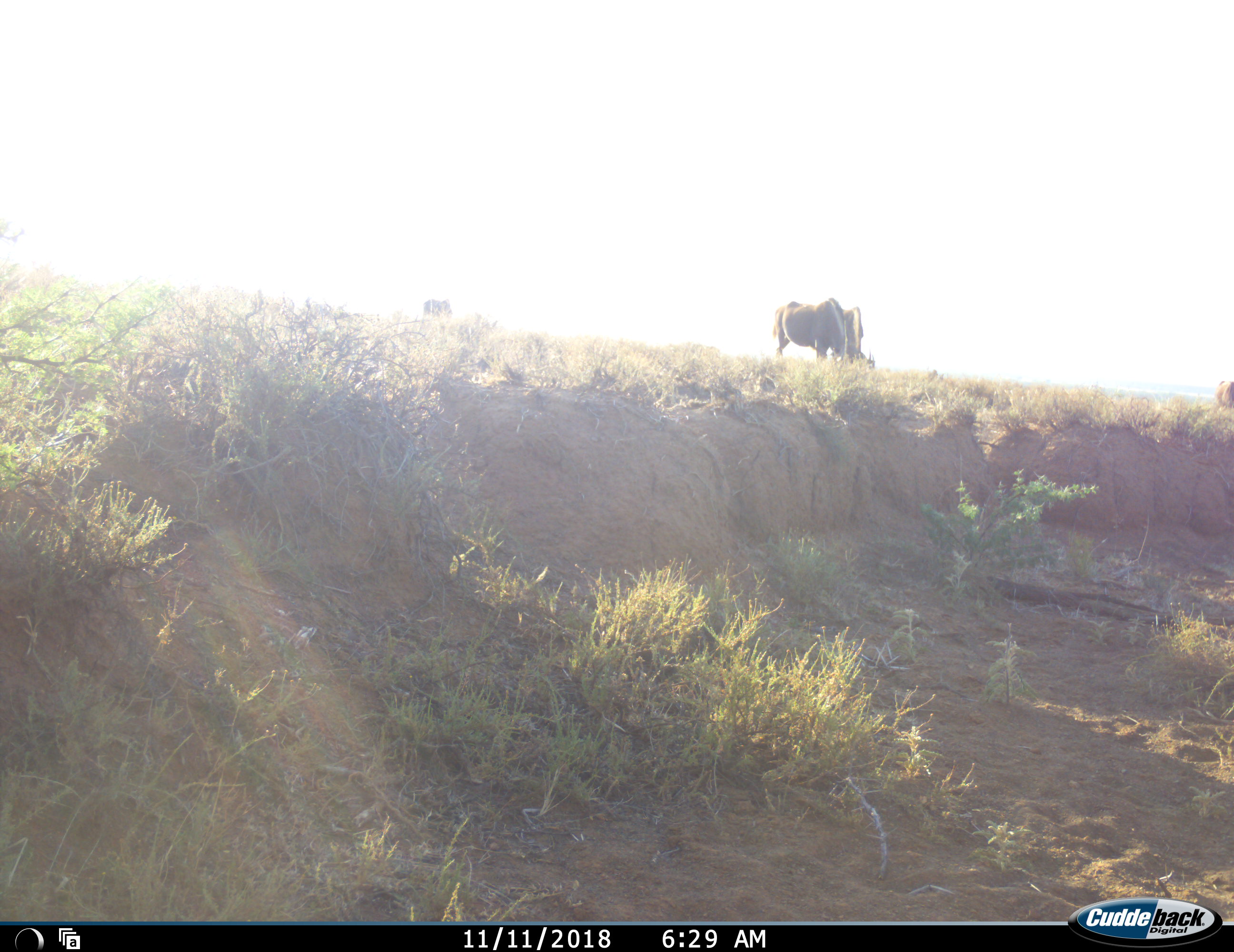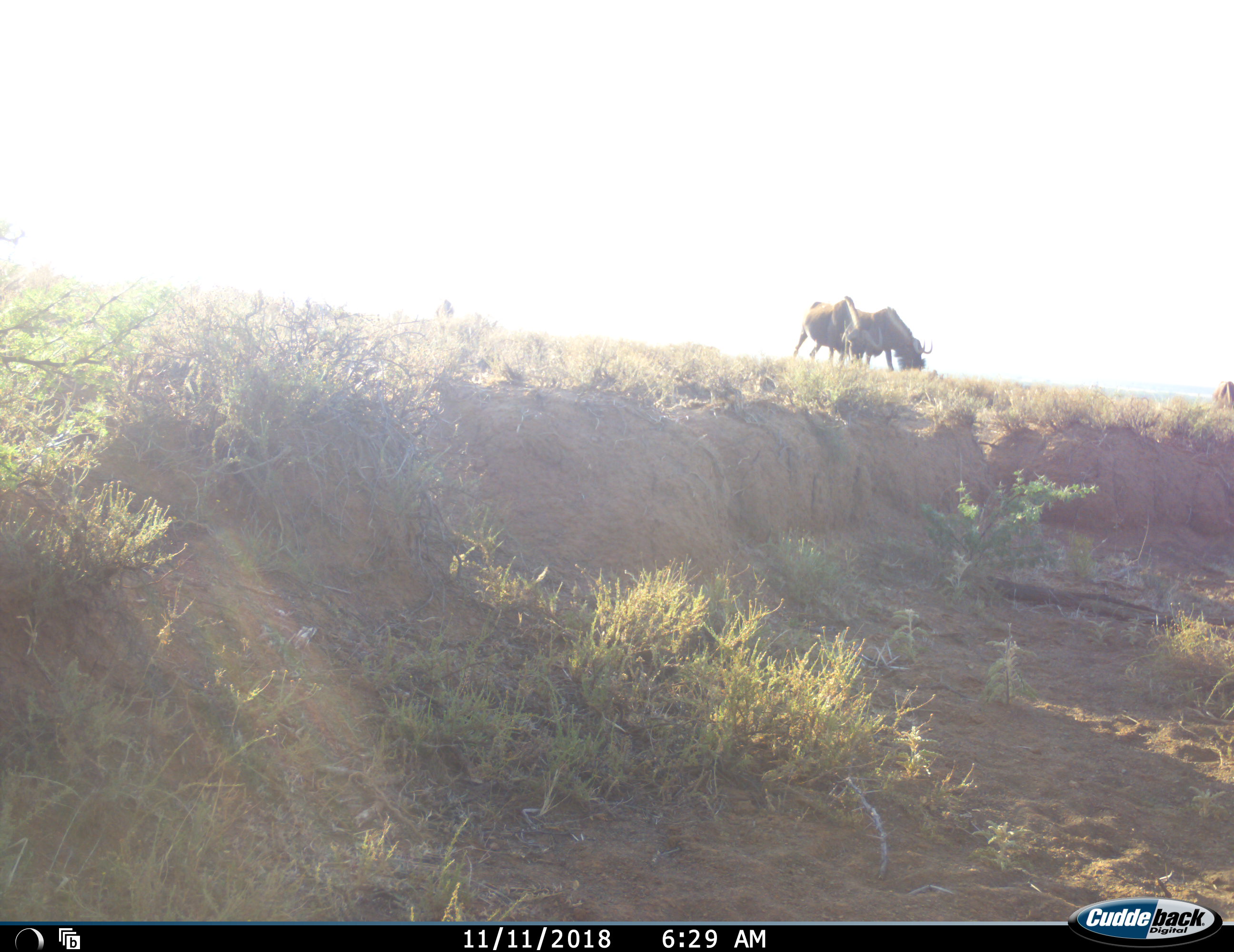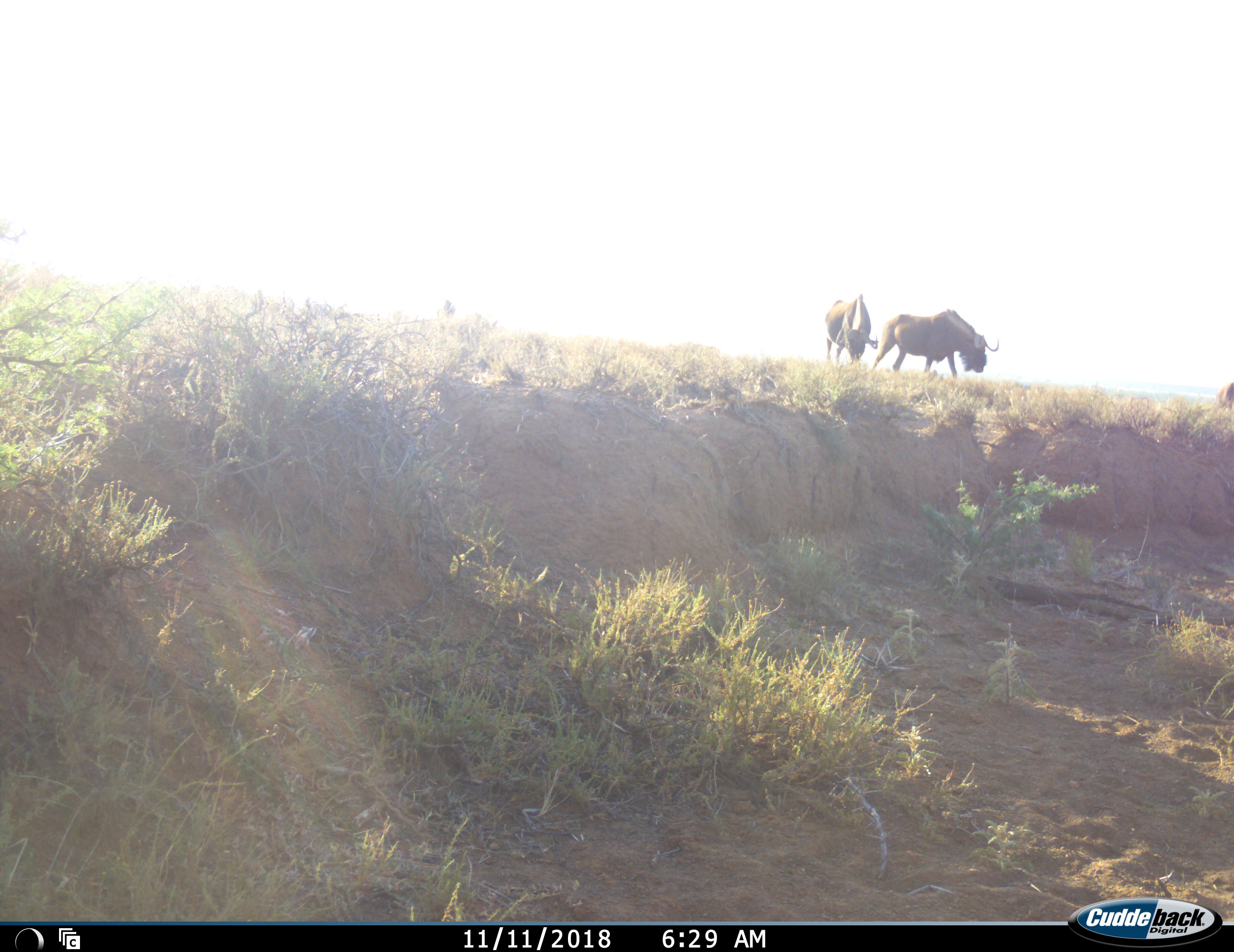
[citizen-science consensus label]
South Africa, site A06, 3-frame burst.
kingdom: Animalia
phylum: Chordata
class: Mammalia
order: Artiodactyla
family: Bovidae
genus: Connochaetes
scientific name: Connochaetes gnou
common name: black wildebeest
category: wildebeestblack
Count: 4.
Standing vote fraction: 43%.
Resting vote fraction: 0%.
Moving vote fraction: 71%.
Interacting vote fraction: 0%.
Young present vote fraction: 0%.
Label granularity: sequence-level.